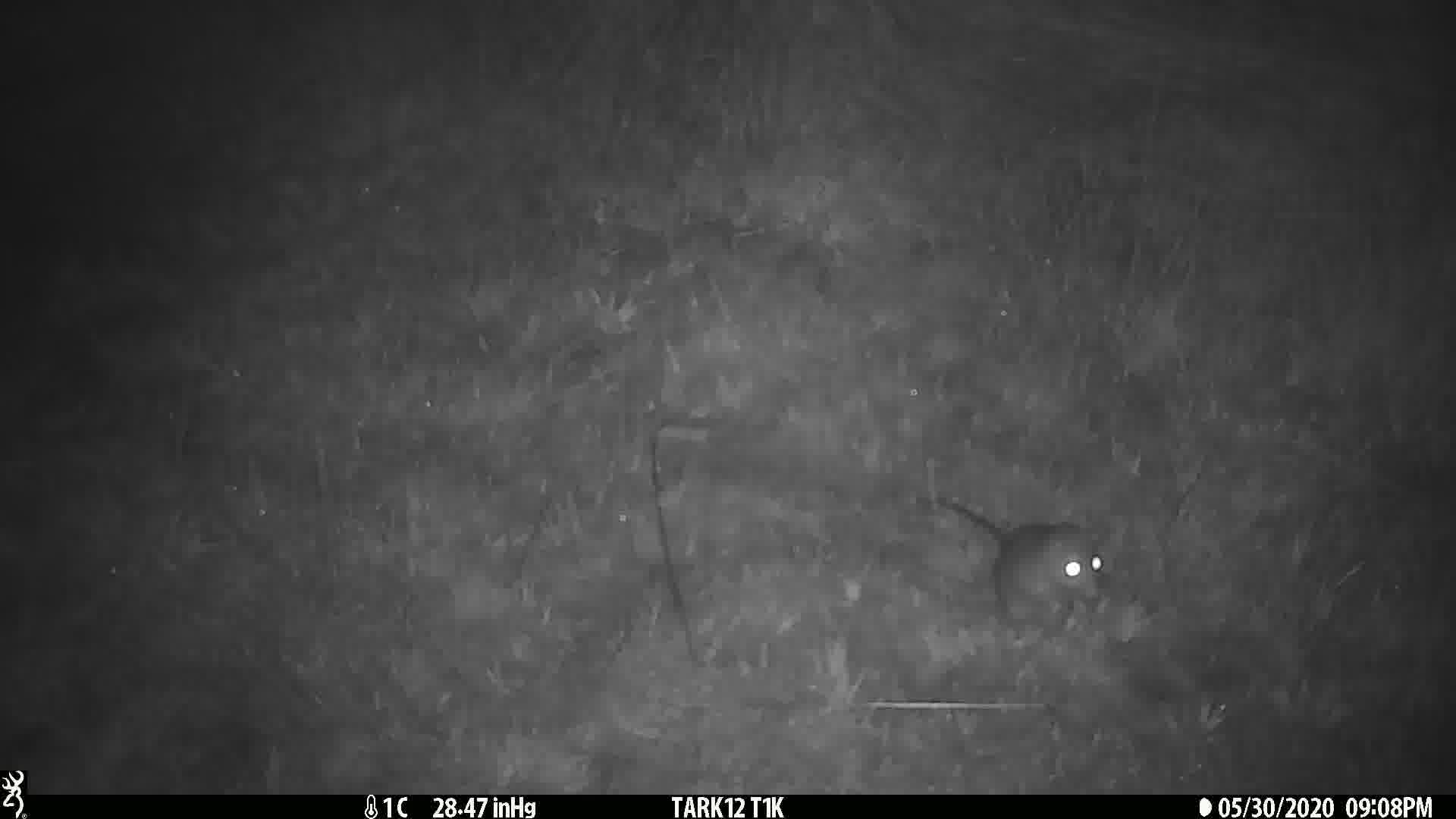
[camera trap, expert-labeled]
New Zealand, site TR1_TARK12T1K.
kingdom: Animalia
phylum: Chordata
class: Mammalia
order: Rodentia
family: Muridae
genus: Rattus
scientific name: Rattus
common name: rat